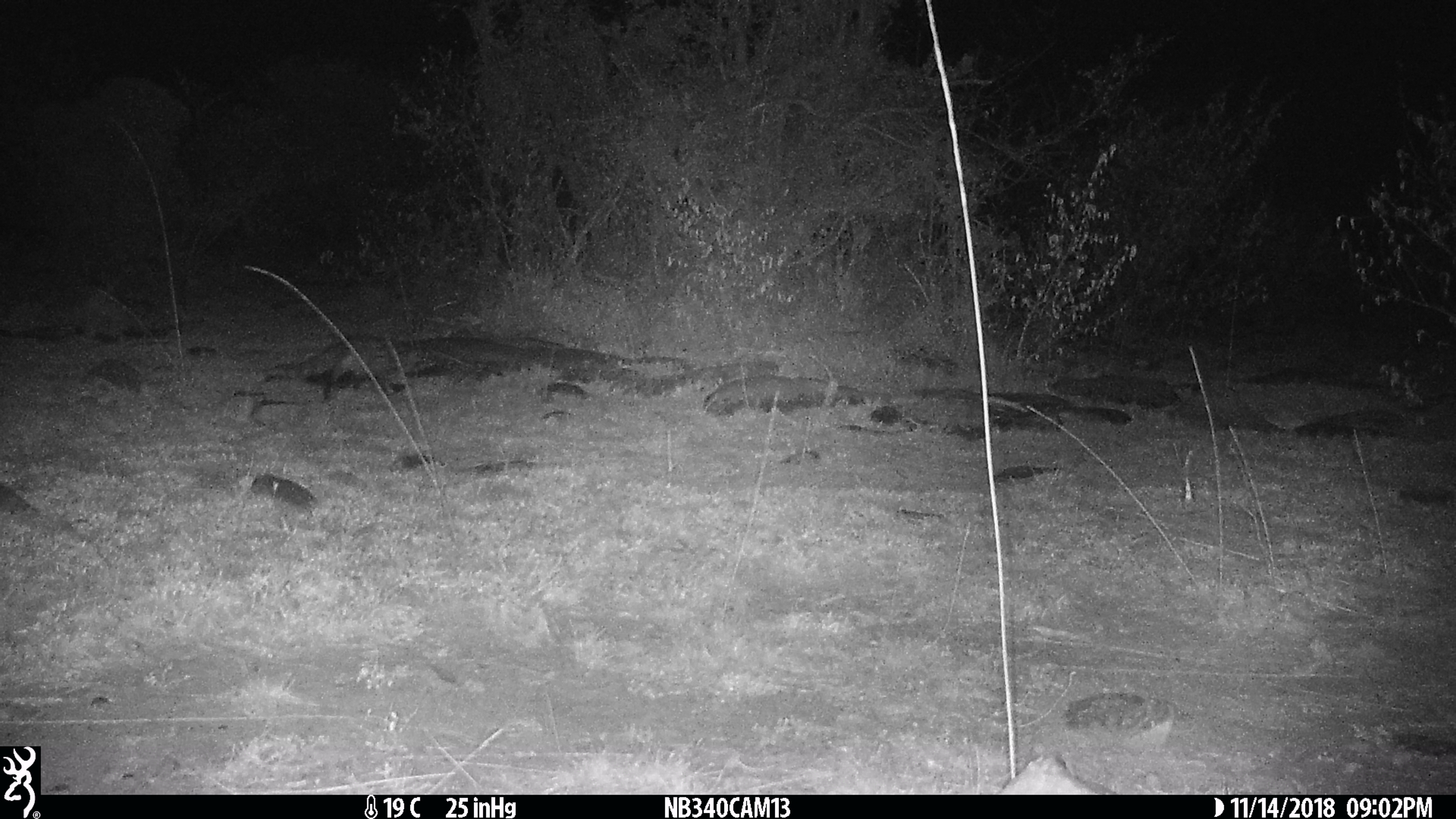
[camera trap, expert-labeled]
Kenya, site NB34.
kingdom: Animalia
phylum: Chordata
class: Mammalia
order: Carnivora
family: Viverridae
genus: Genetta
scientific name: Genetta genetta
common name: genet